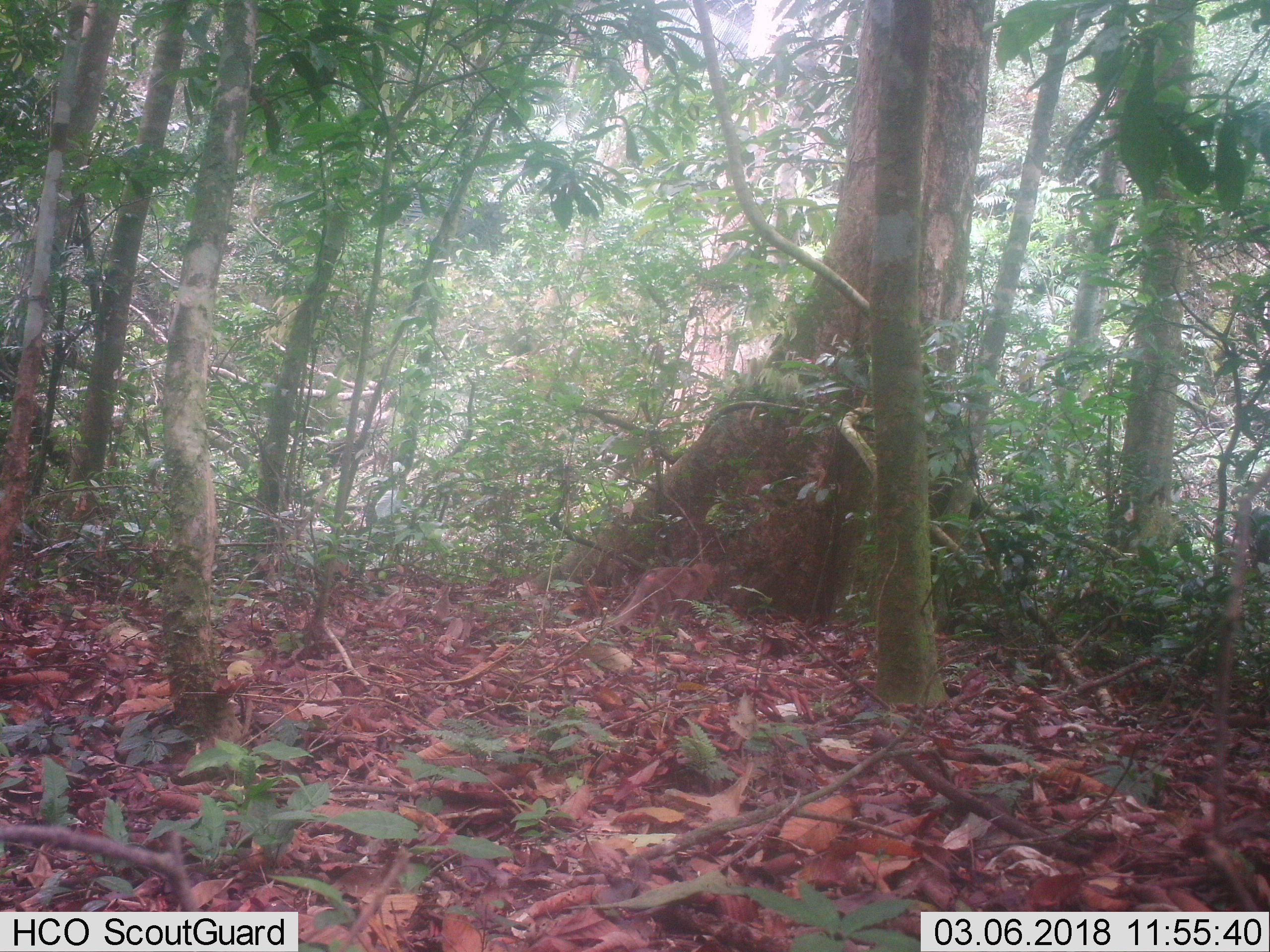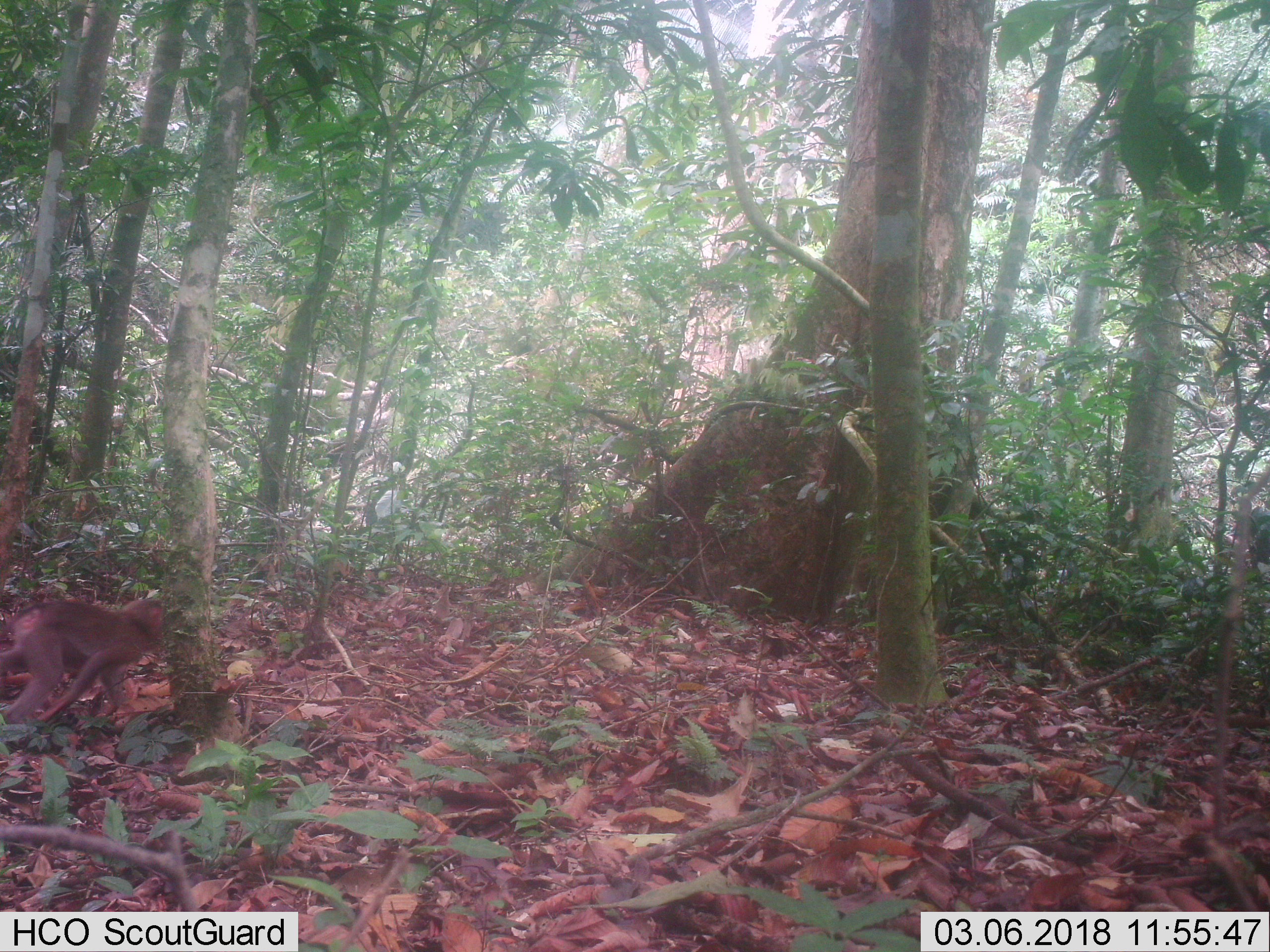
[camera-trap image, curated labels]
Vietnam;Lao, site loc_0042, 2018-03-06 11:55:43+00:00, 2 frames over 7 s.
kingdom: Animalia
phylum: Chordata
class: Mammalia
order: Primates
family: Cercopithecidae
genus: Macaca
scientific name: Macaca nemestrina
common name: pig-tailed macaque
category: pig tailed macaque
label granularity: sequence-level